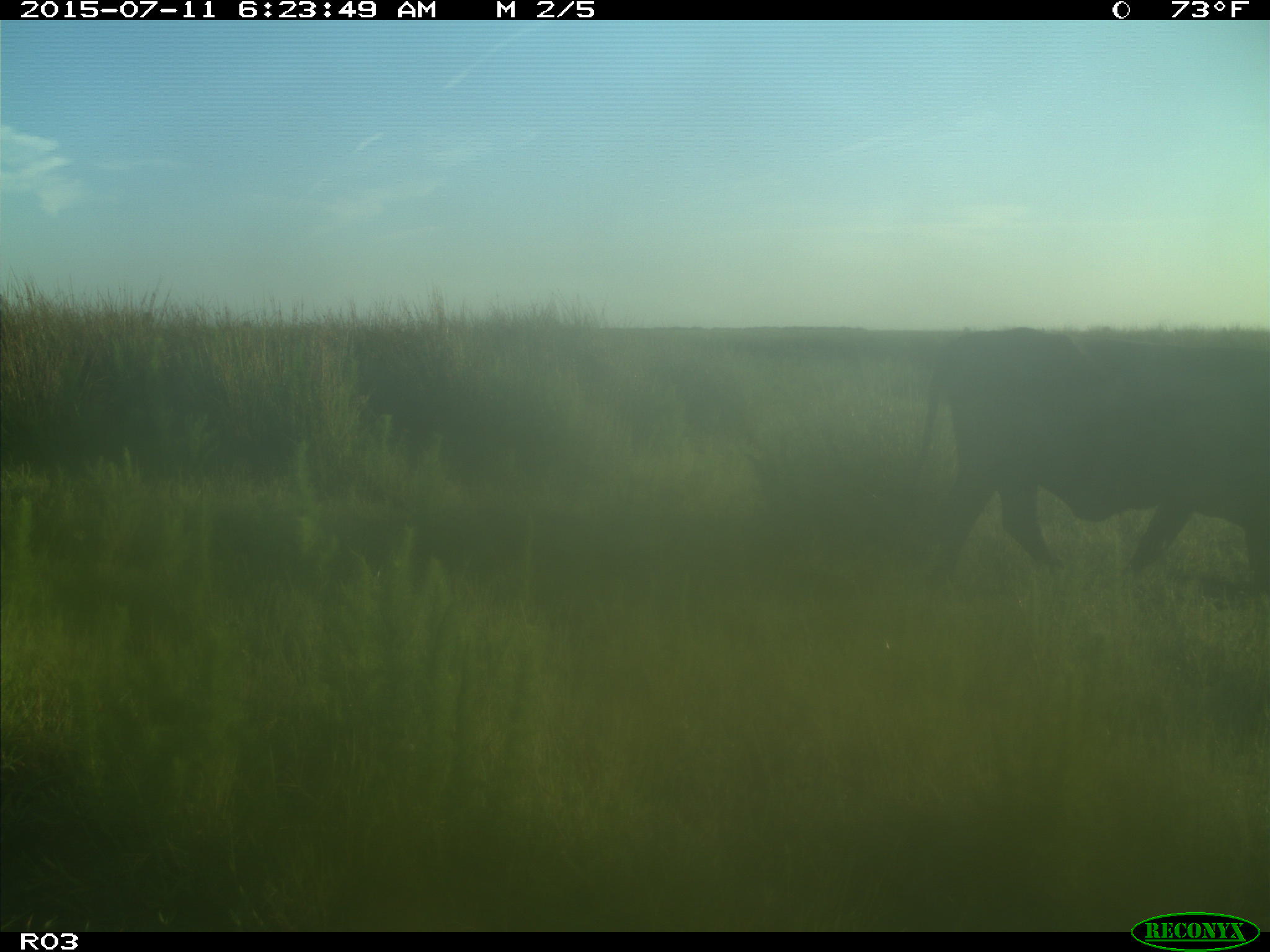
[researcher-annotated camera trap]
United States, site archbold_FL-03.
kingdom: Animalia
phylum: Chordata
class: Mammalia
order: Artiodactyla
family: Bovidae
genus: Bos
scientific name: Bos taurus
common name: domestic cow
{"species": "Bos taurus (domestic cow)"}